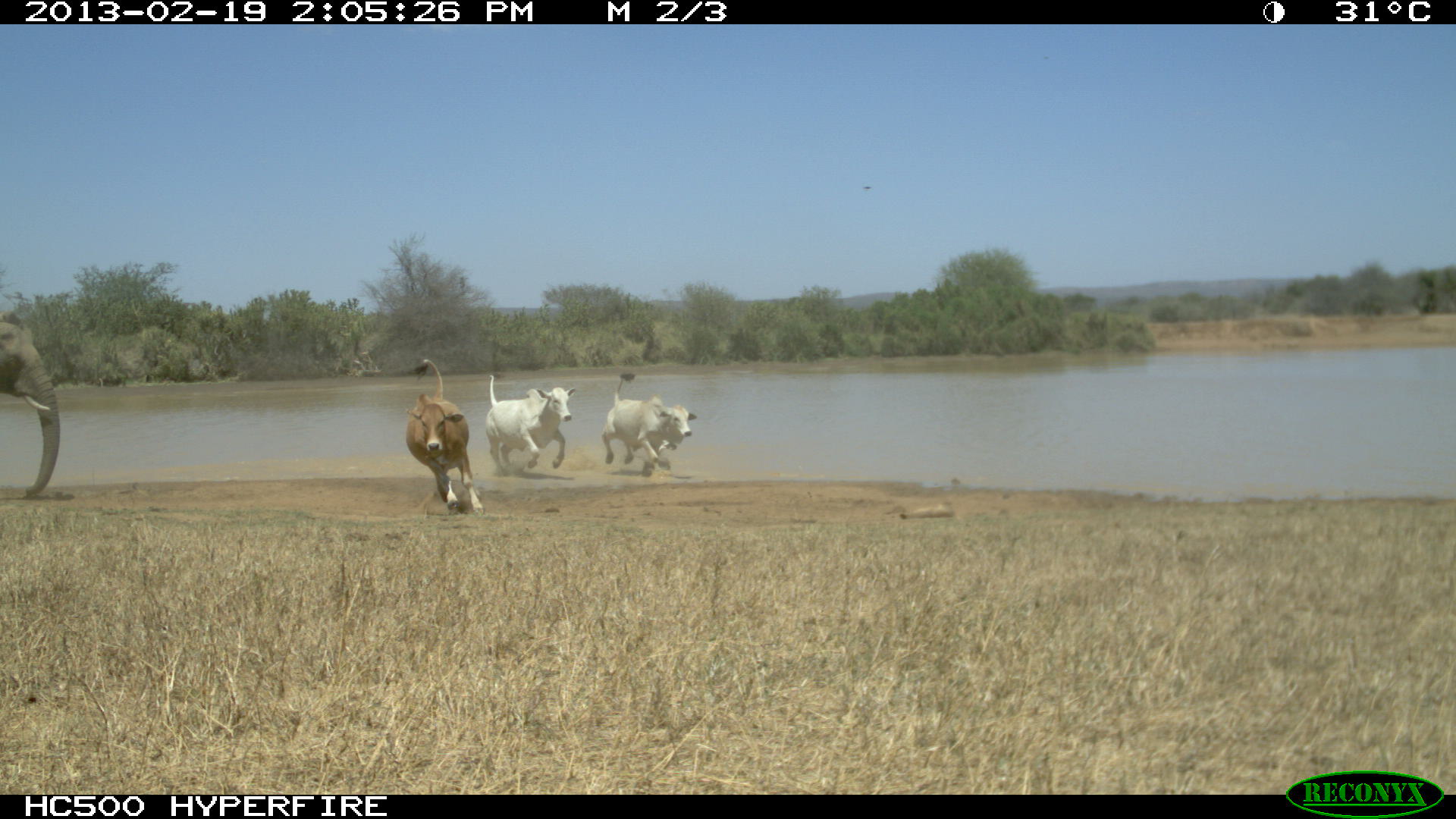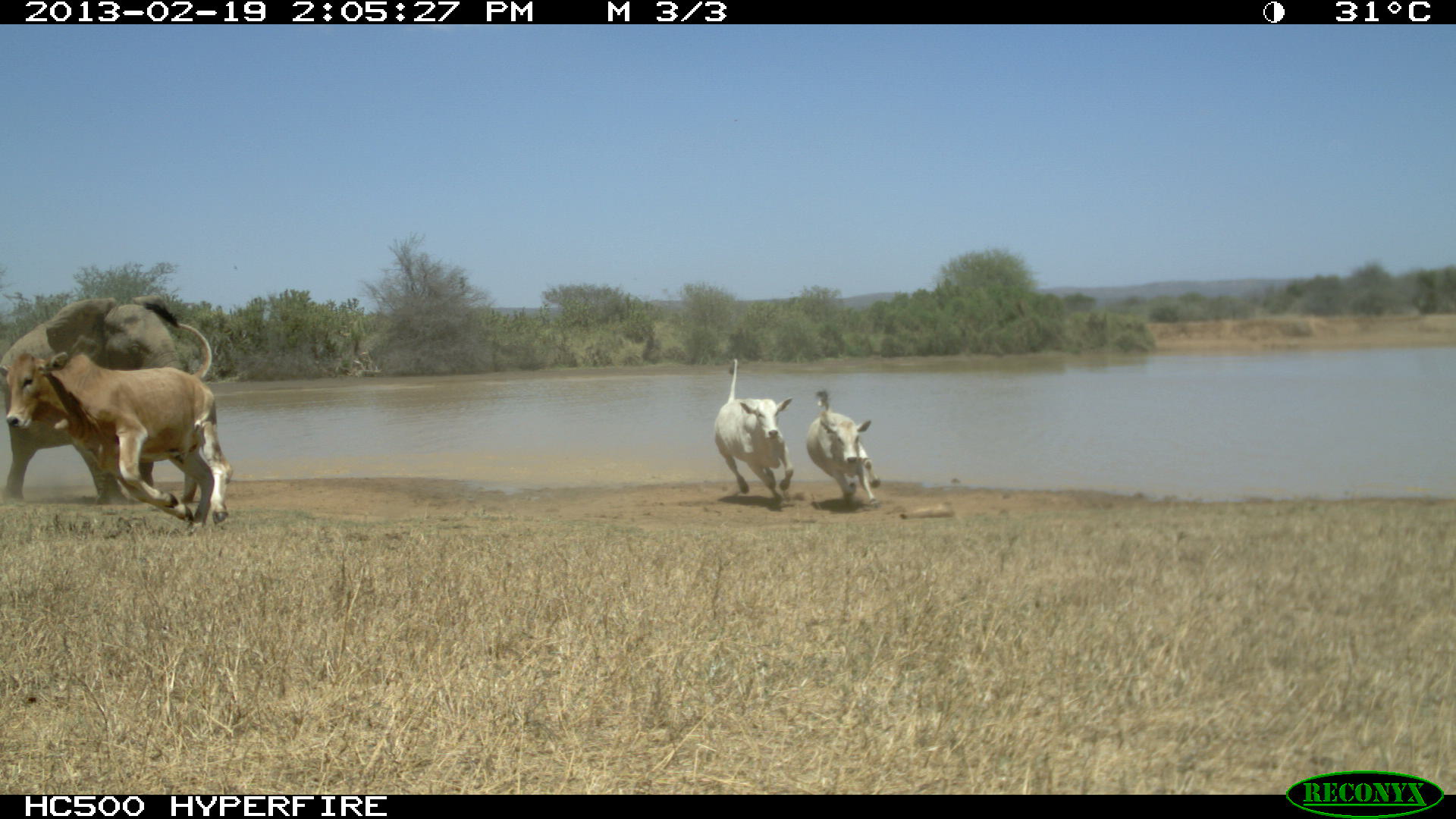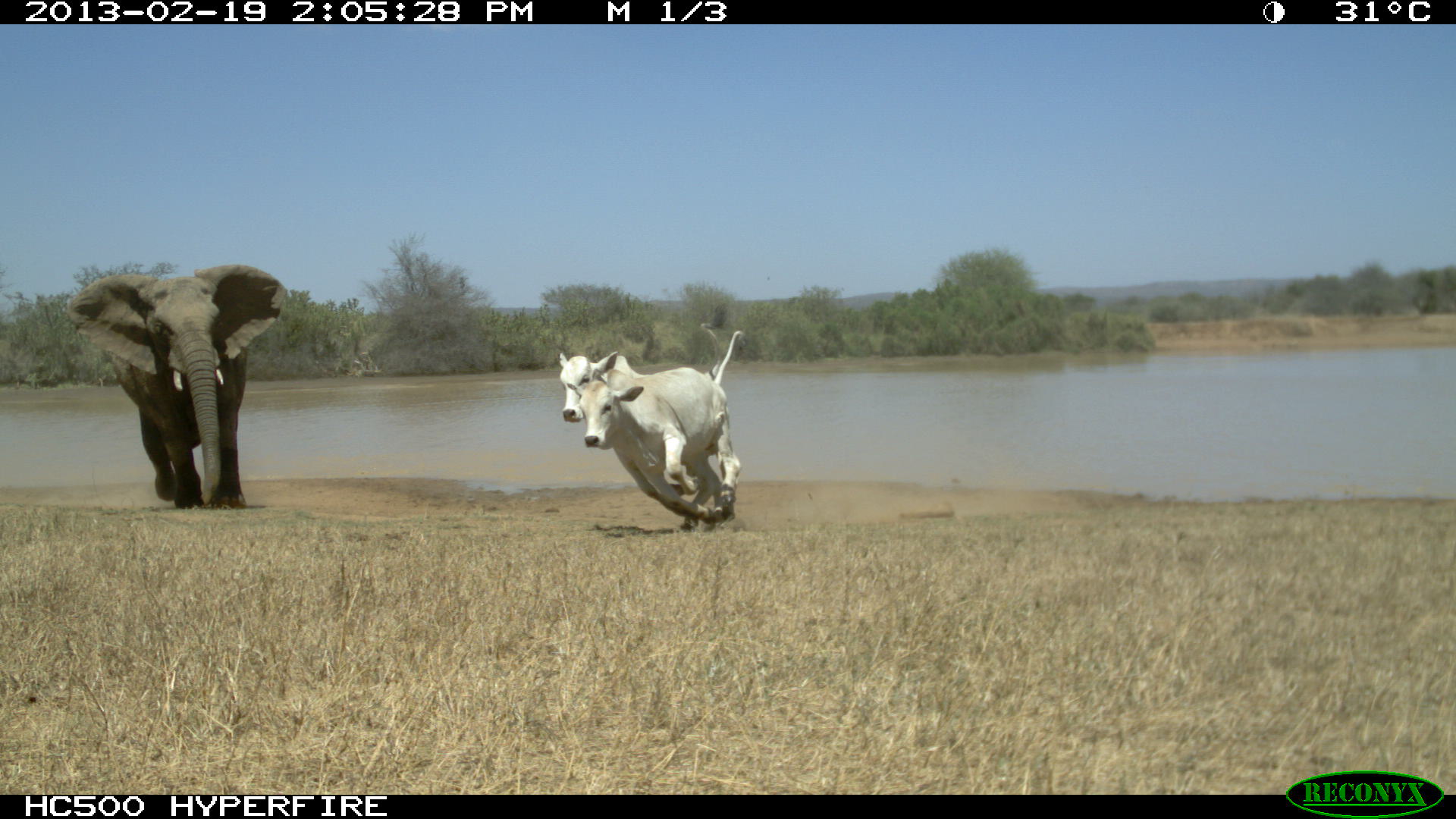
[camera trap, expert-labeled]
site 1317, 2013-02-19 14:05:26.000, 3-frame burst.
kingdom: Animalia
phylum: Chordata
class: Mammalia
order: Proboscidea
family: Elephantidae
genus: Loxodonta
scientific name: Loxodonta africana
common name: african bush elephant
Loxodonta africana (african bush elephant), count 1.